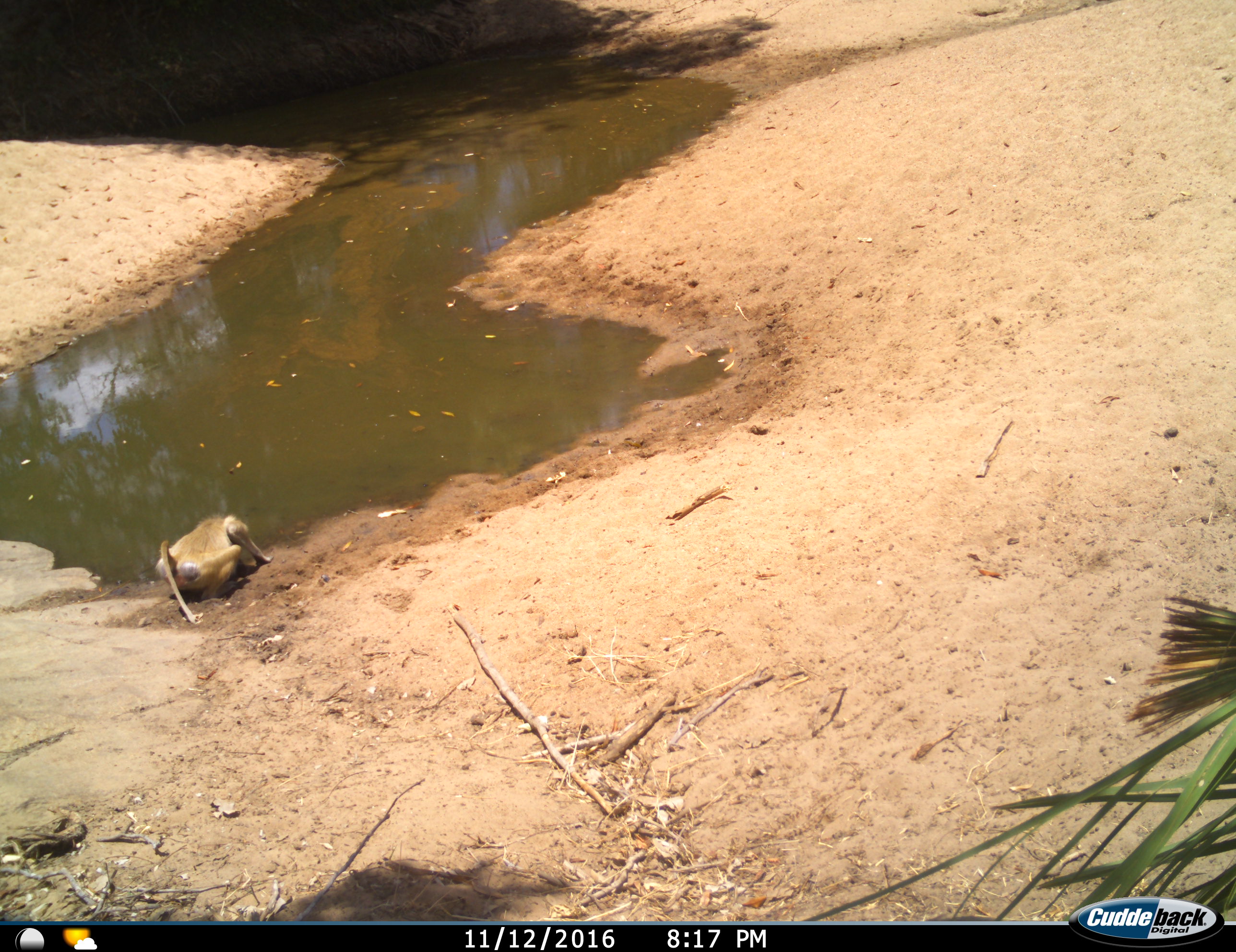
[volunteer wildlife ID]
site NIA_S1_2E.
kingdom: Animalia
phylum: Chordata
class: Mammalia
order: Primates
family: Cercopithecidae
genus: Papio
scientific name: Papio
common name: baboon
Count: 1.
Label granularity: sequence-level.